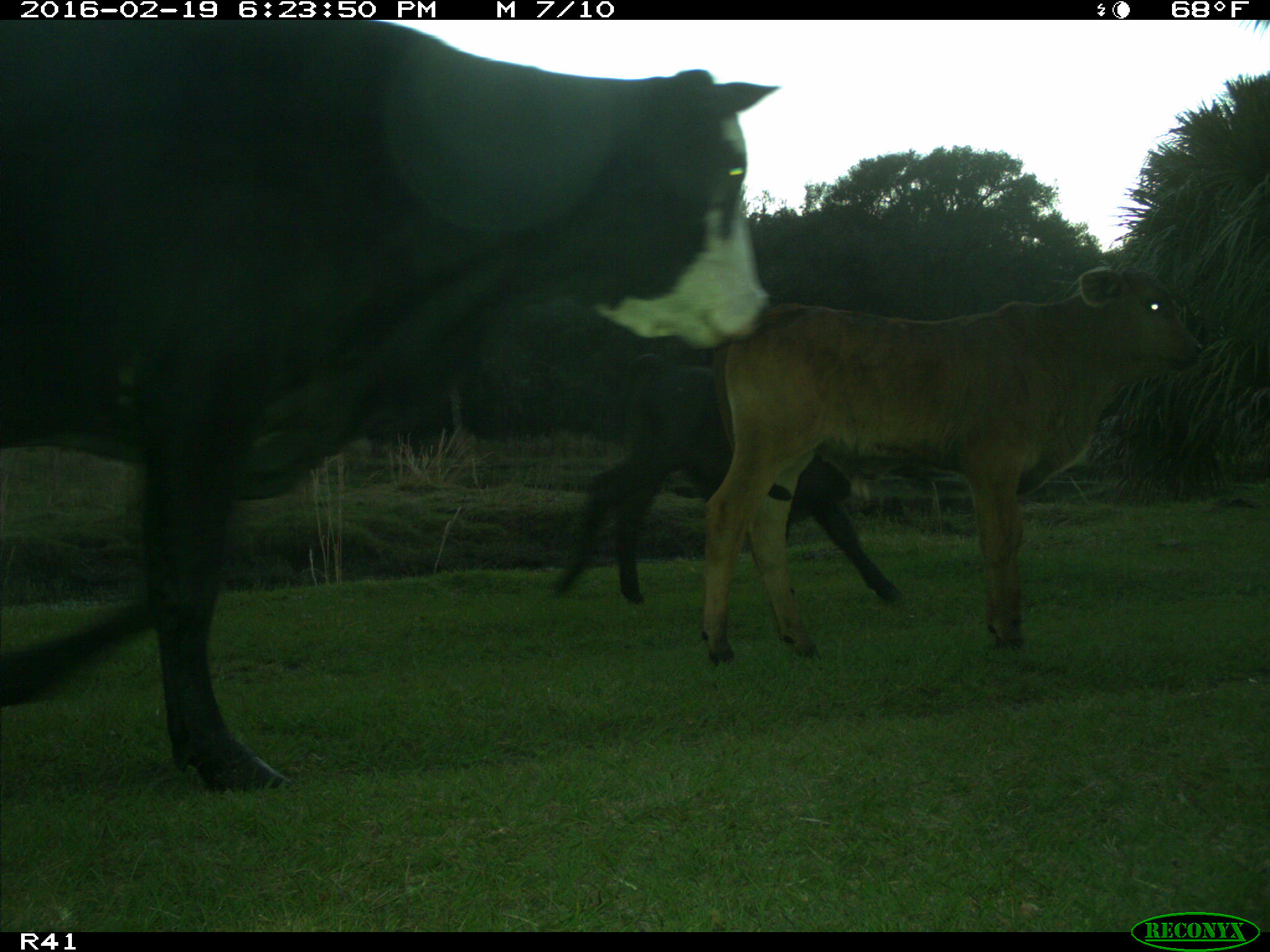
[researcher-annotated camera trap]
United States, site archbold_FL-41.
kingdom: Animalia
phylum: Chordata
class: Mammalia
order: Artiodactyla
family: Bovidae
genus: Bos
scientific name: Bos taurus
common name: domestic cow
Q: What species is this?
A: Bos taurus (domestic cow).